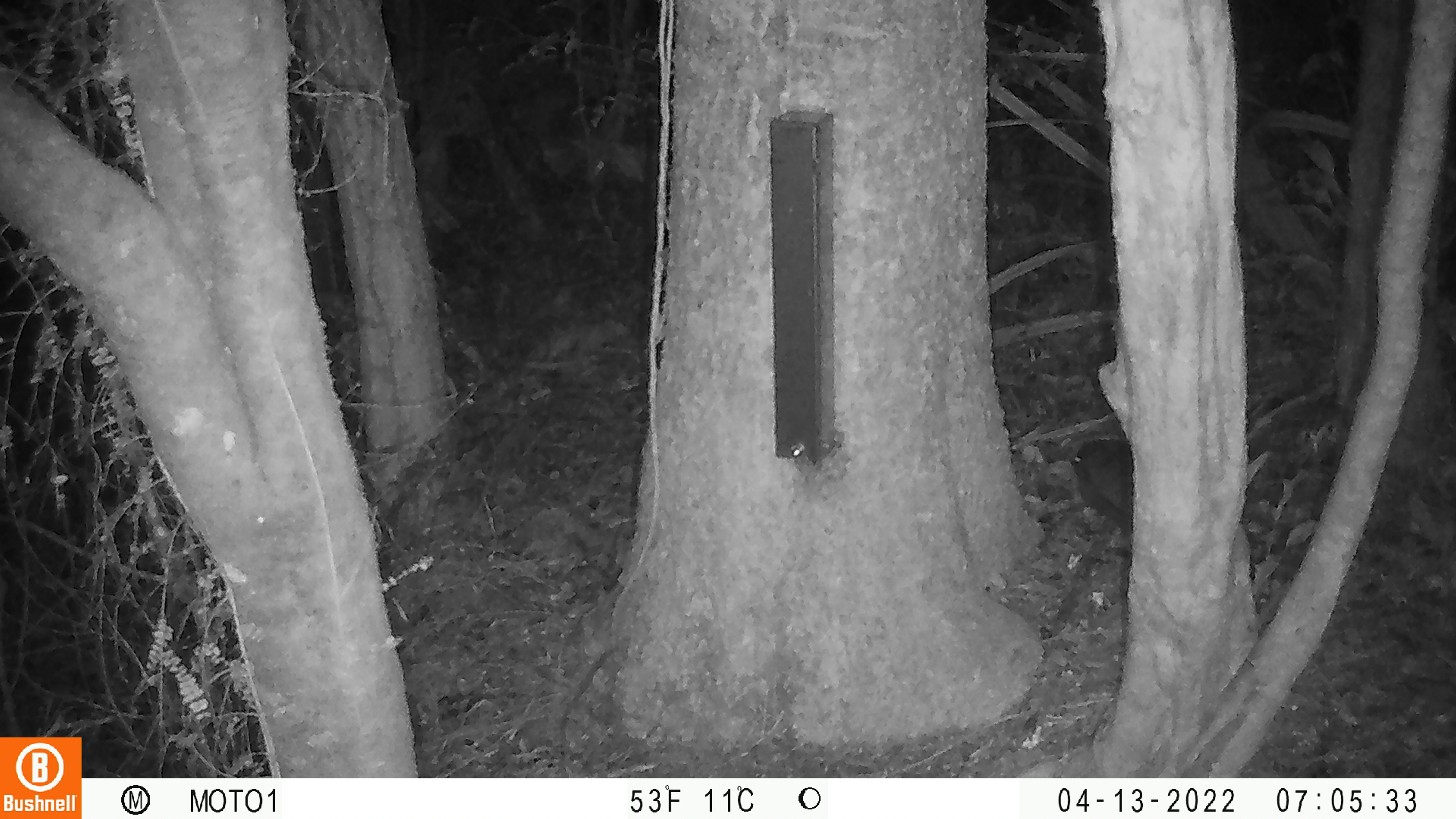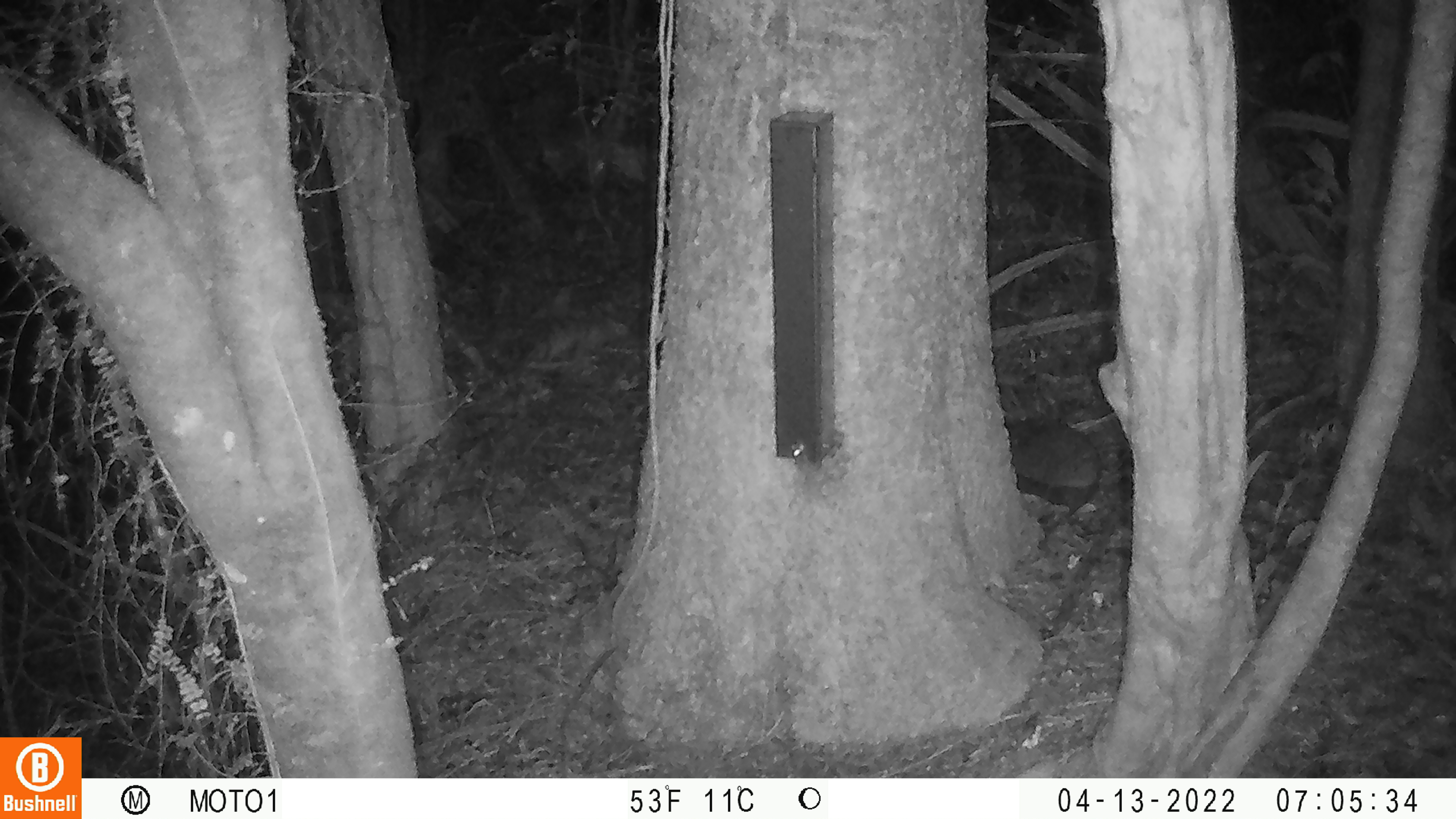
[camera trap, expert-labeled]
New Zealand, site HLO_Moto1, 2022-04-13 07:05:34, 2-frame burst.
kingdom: Animalia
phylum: Chordata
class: Mammalia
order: Eulipotyphla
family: Erinaceidae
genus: Erinaceus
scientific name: Erinaceus europaeus europaeus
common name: european hedgehog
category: hedgehog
Hedgehog (european hedgehog) (Erinaceus europaeus europaeus).